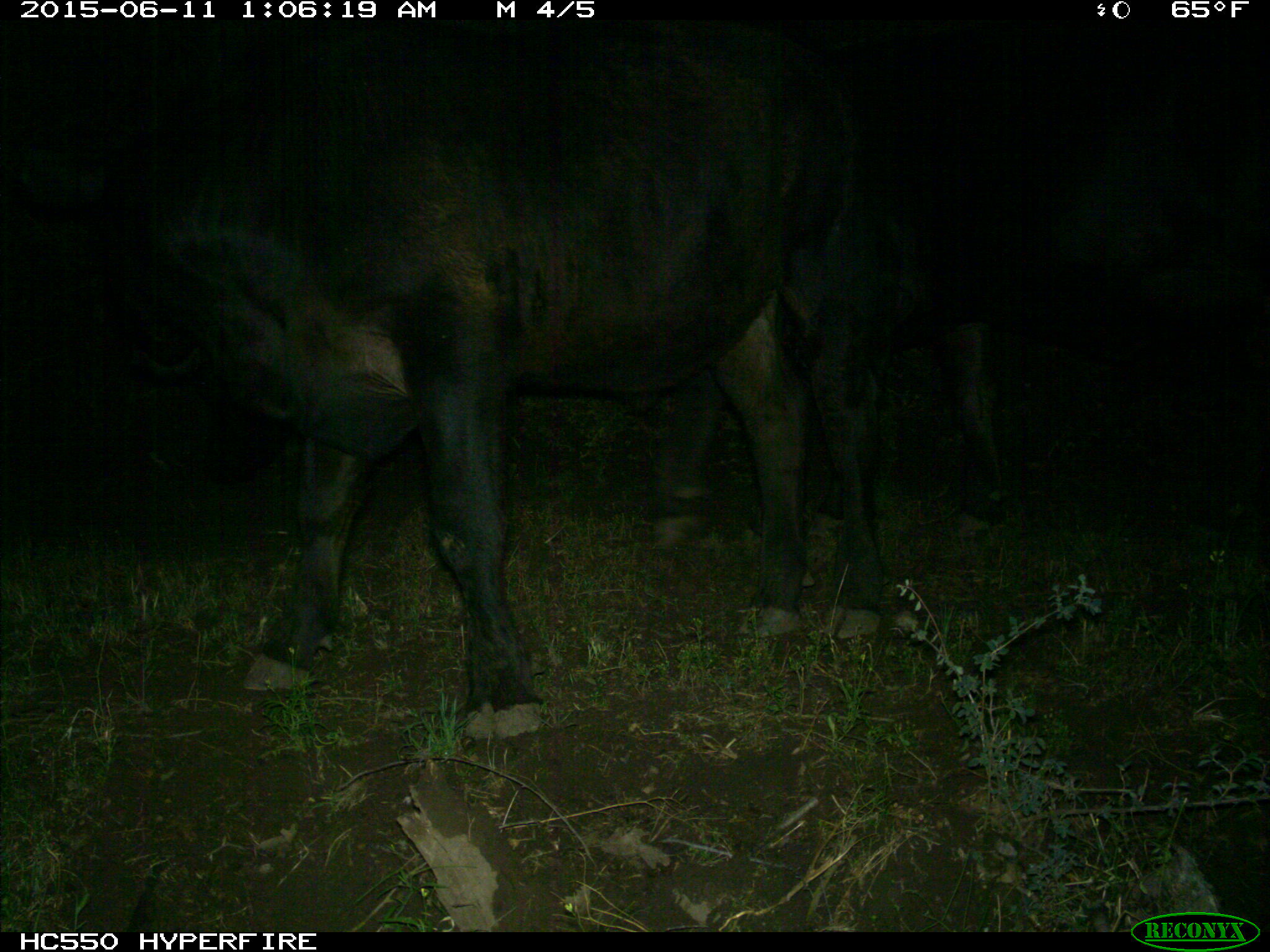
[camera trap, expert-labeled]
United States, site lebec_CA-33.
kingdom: Animalia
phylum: Chordata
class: Mammalia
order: Artiodactyla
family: Bovidae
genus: Bos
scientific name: Bos taurus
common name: domestic cow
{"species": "Bos taurus (domestic cow)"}